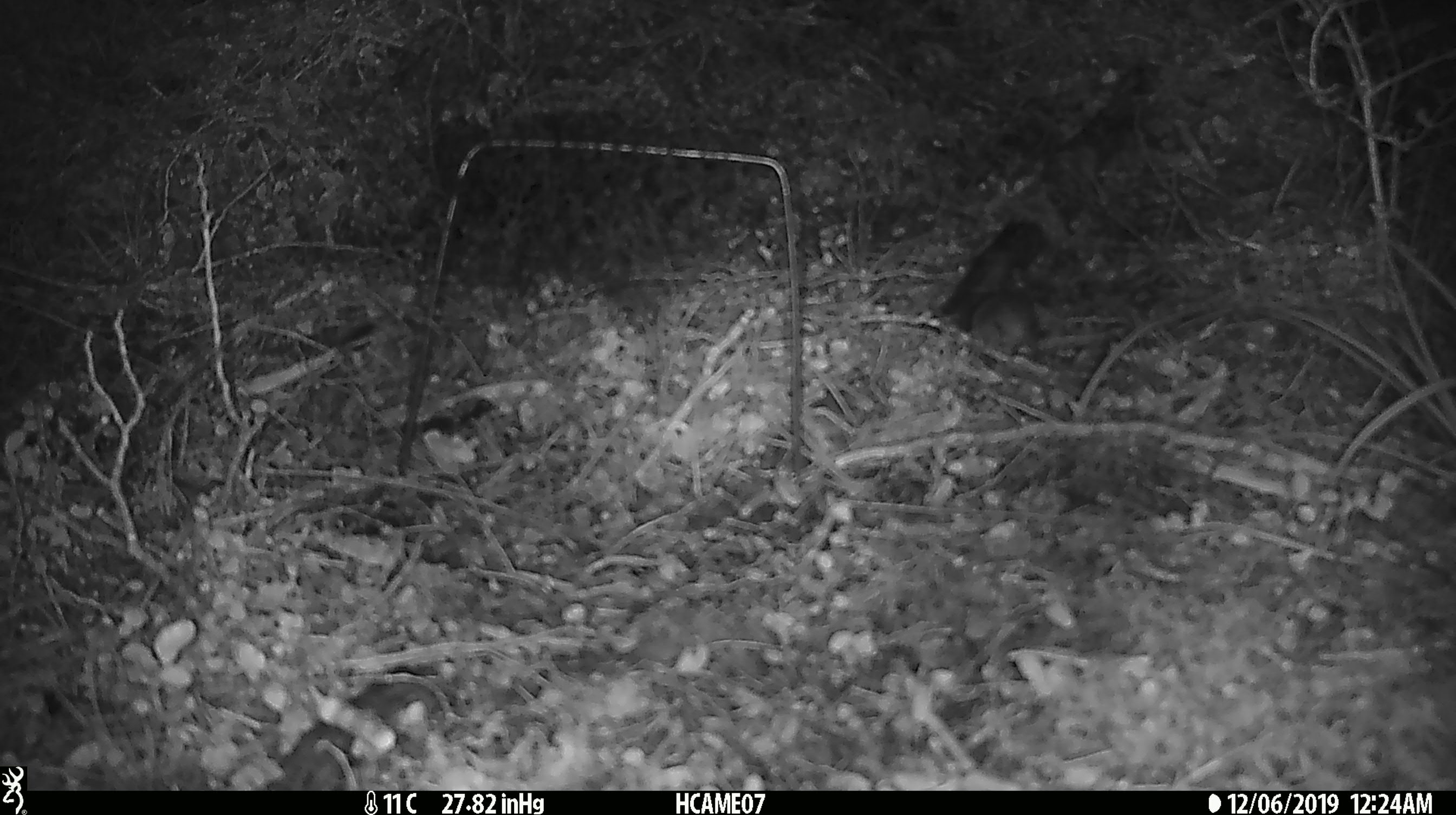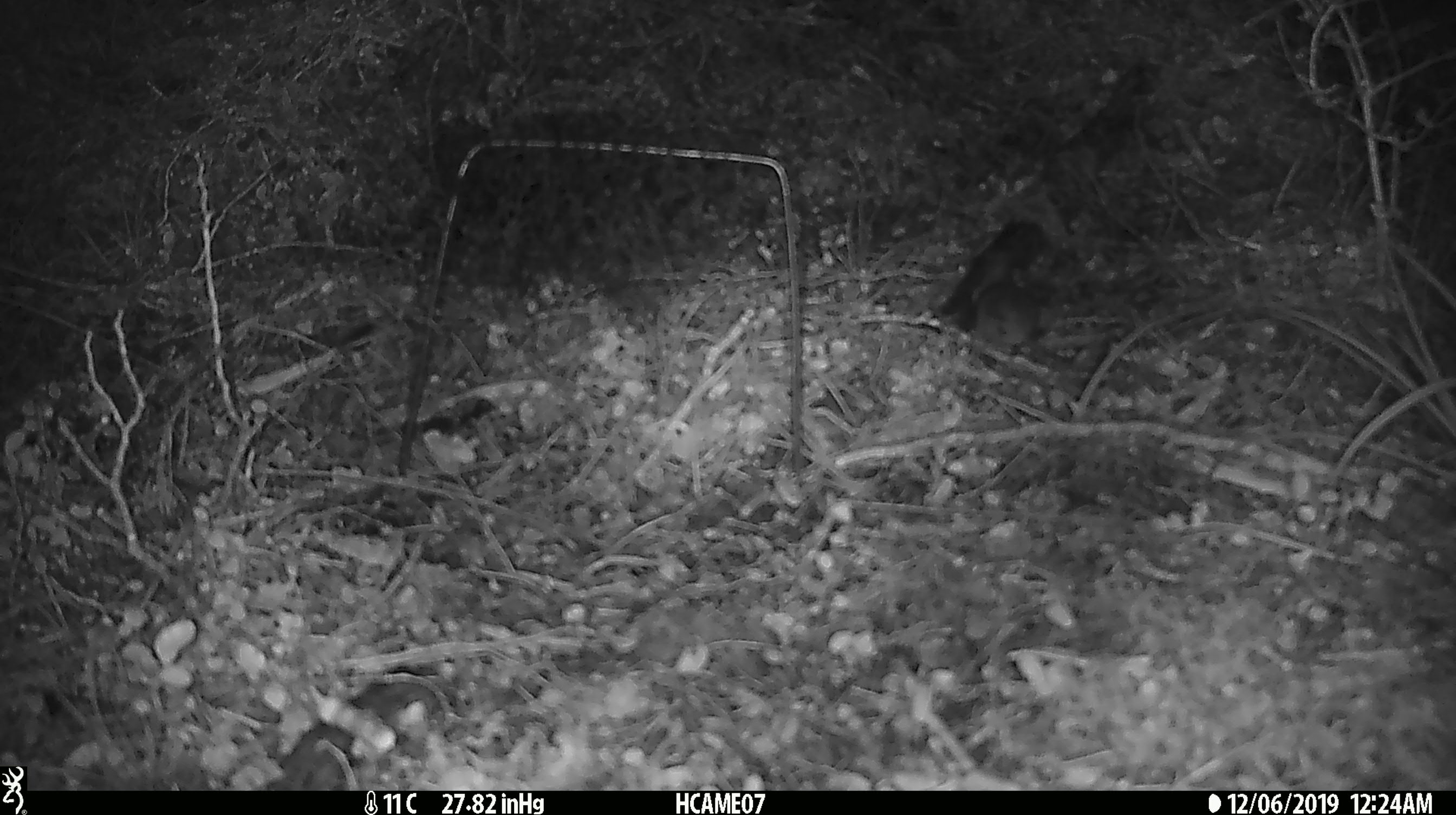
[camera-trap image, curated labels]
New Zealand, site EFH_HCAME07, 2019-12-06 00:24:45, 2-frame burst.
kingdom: Animalia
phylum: Chordata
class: Mammalia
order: Rodentia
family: Muridae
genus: Mus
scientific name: Mus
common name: mouse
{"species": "mouse (Mus)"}